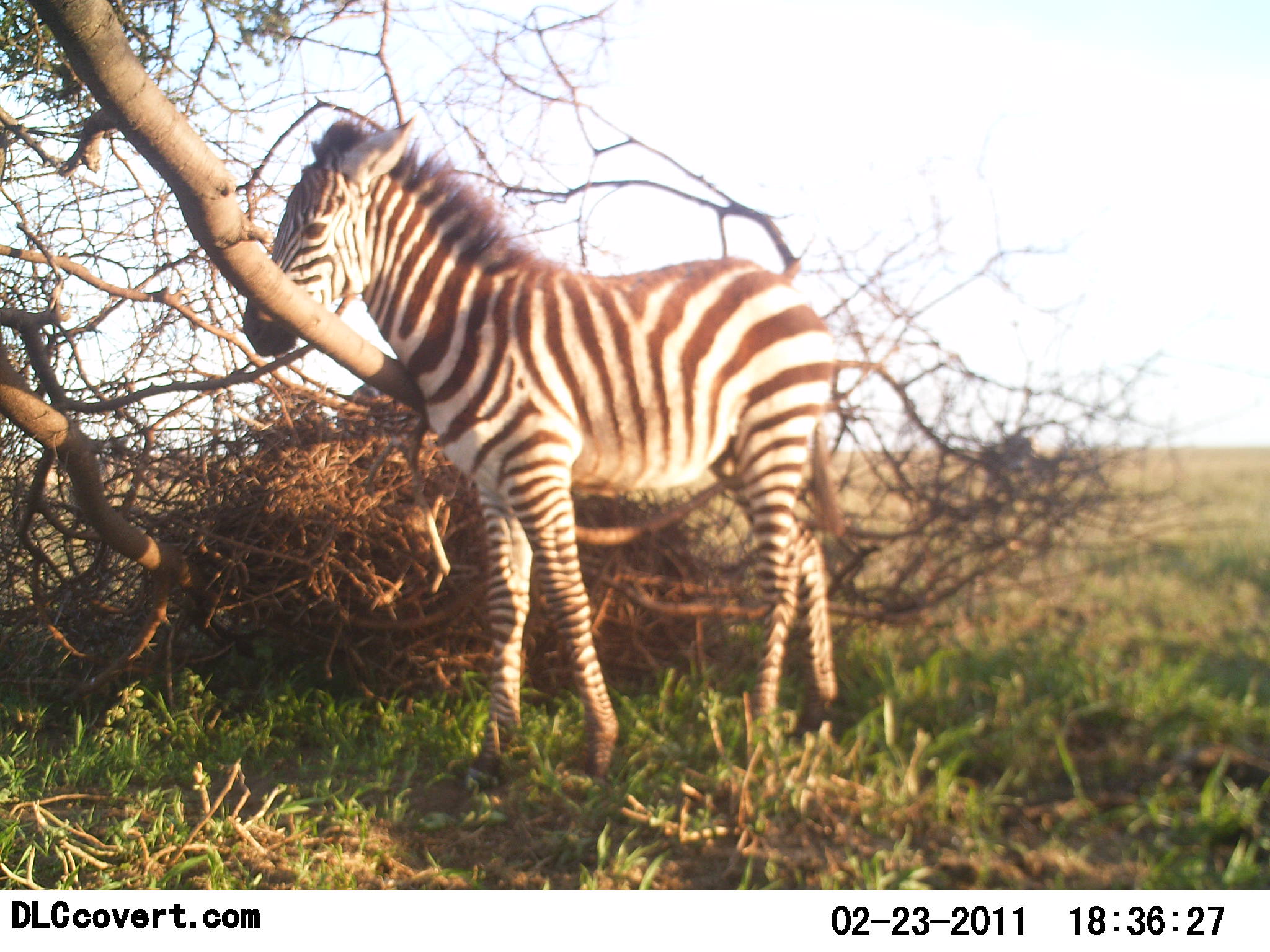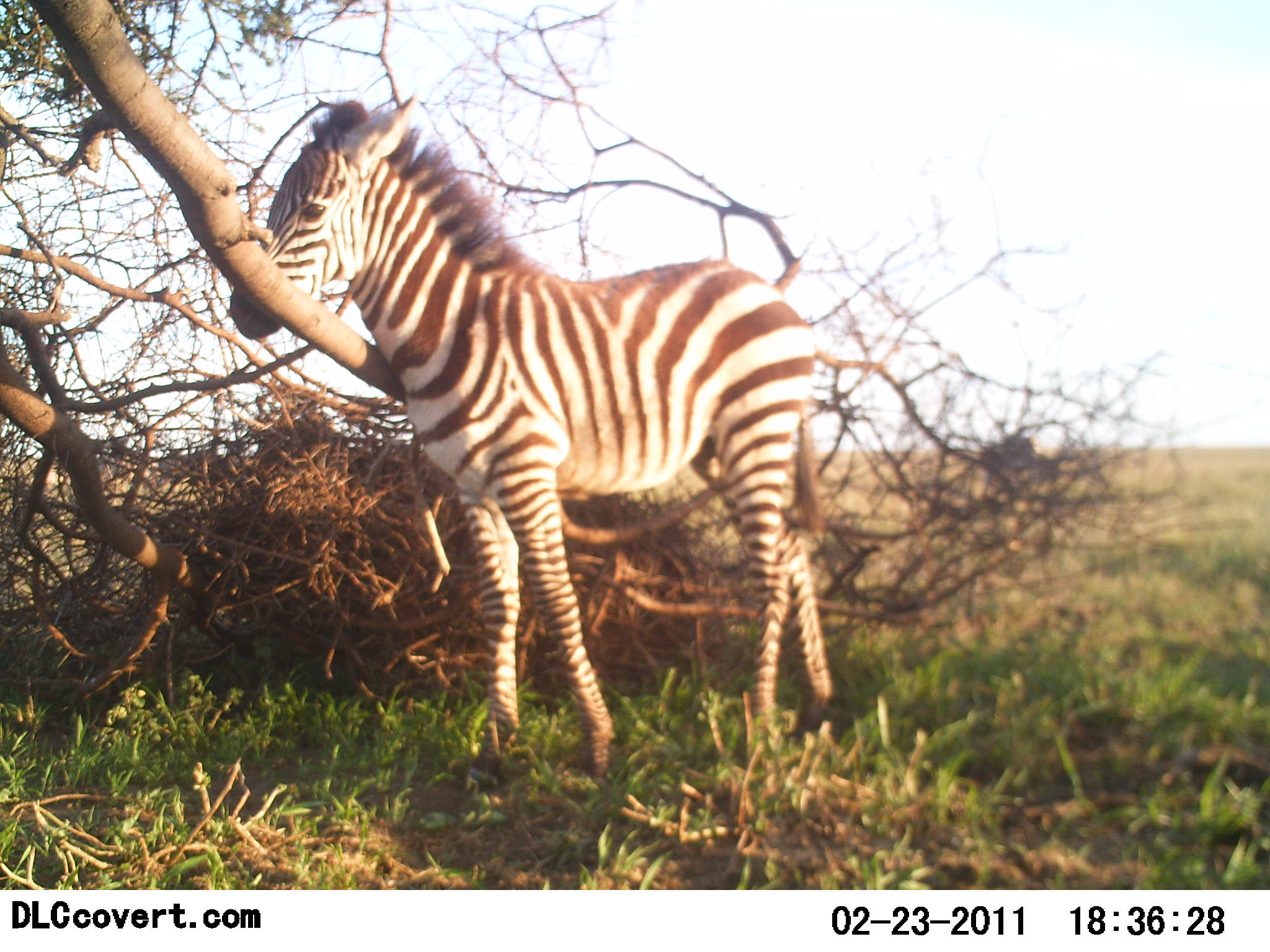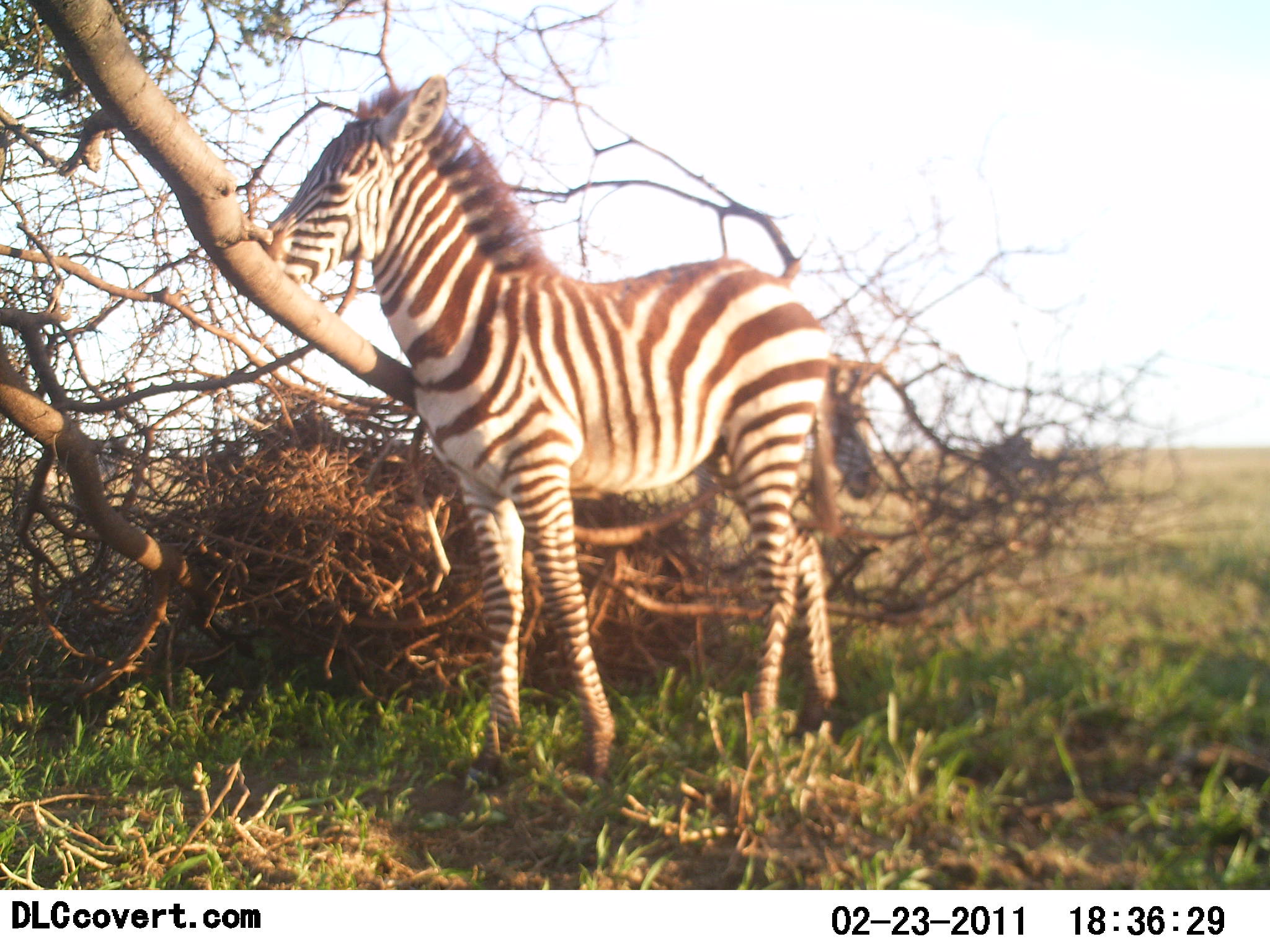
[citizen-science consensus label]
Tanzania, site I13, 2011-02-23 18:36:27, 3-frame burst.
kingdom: Animalia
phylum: Chordata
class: Mammalia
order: Perissodactyla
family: Equidae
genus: Equus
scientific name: Equus quagga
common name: plains zebra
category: zebra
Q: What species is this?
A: Zebra (plains zebra) (Equus quagga).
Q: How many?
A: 1.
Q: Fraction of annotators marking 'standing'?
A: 100%.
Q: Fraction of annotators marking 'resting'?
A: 0%.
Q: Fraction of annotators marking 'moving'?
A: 27%.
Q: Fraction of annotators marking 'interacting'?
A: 0%.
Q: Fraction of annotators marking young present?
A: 45%.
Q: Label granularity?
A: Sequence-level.